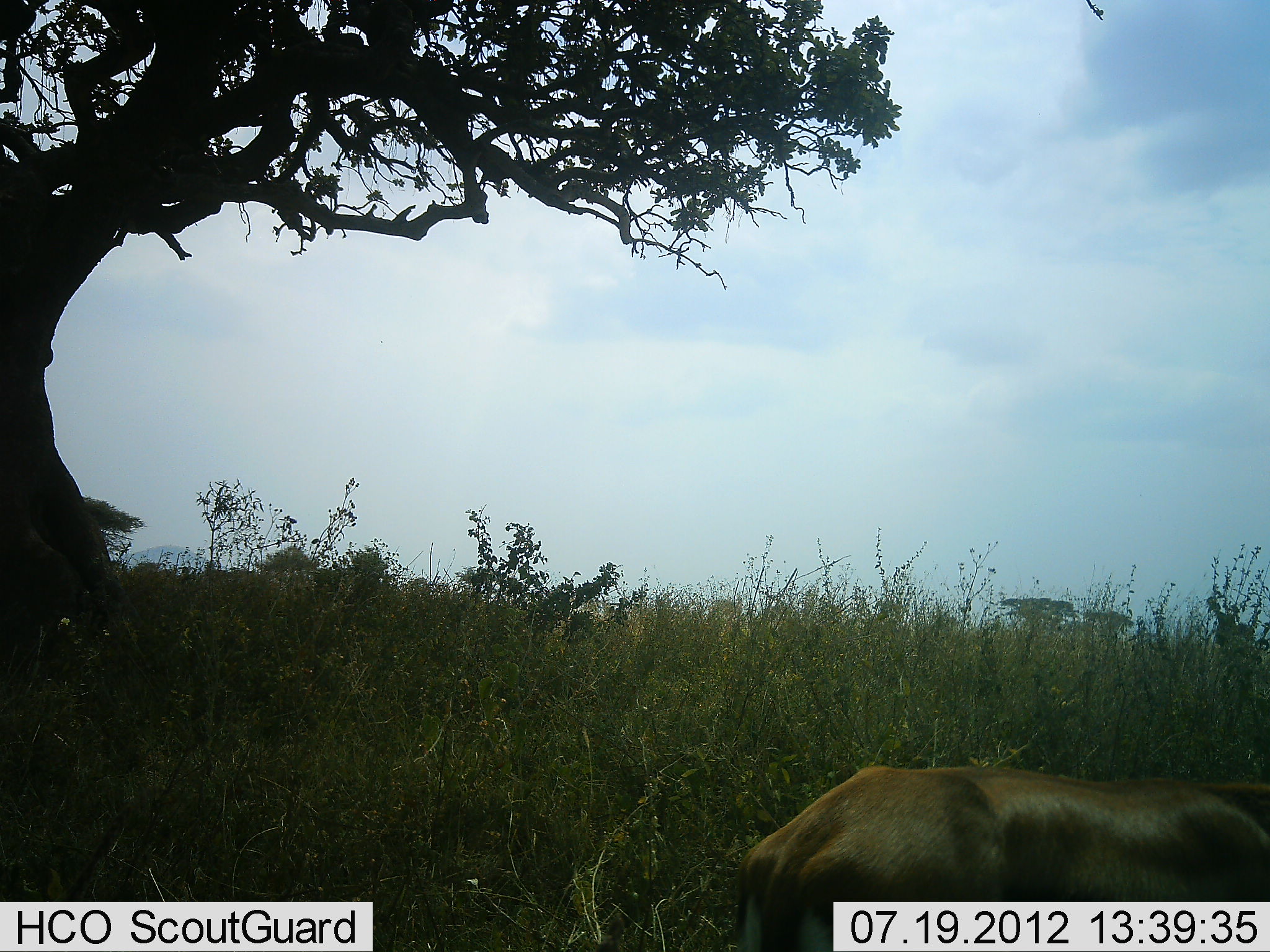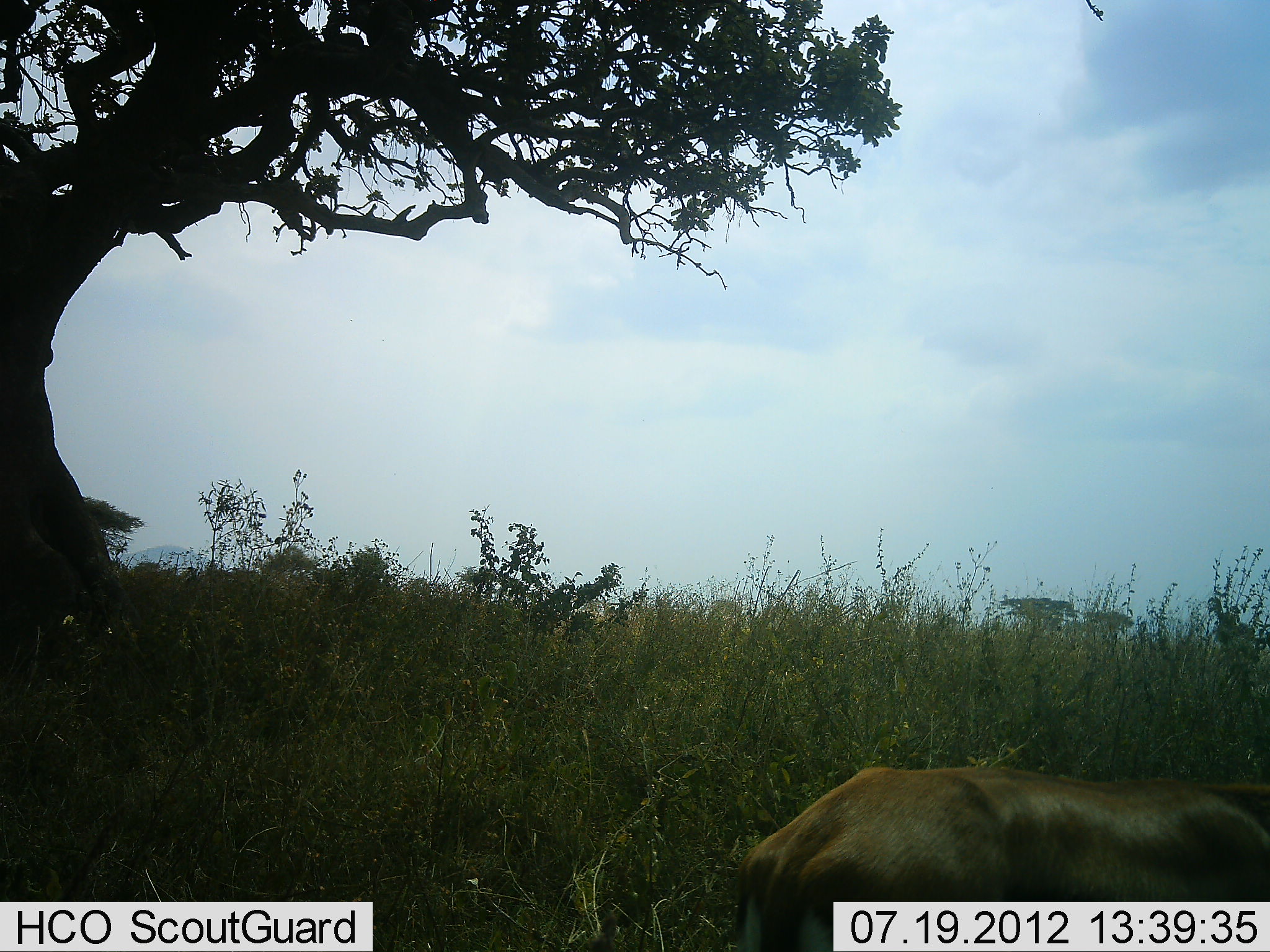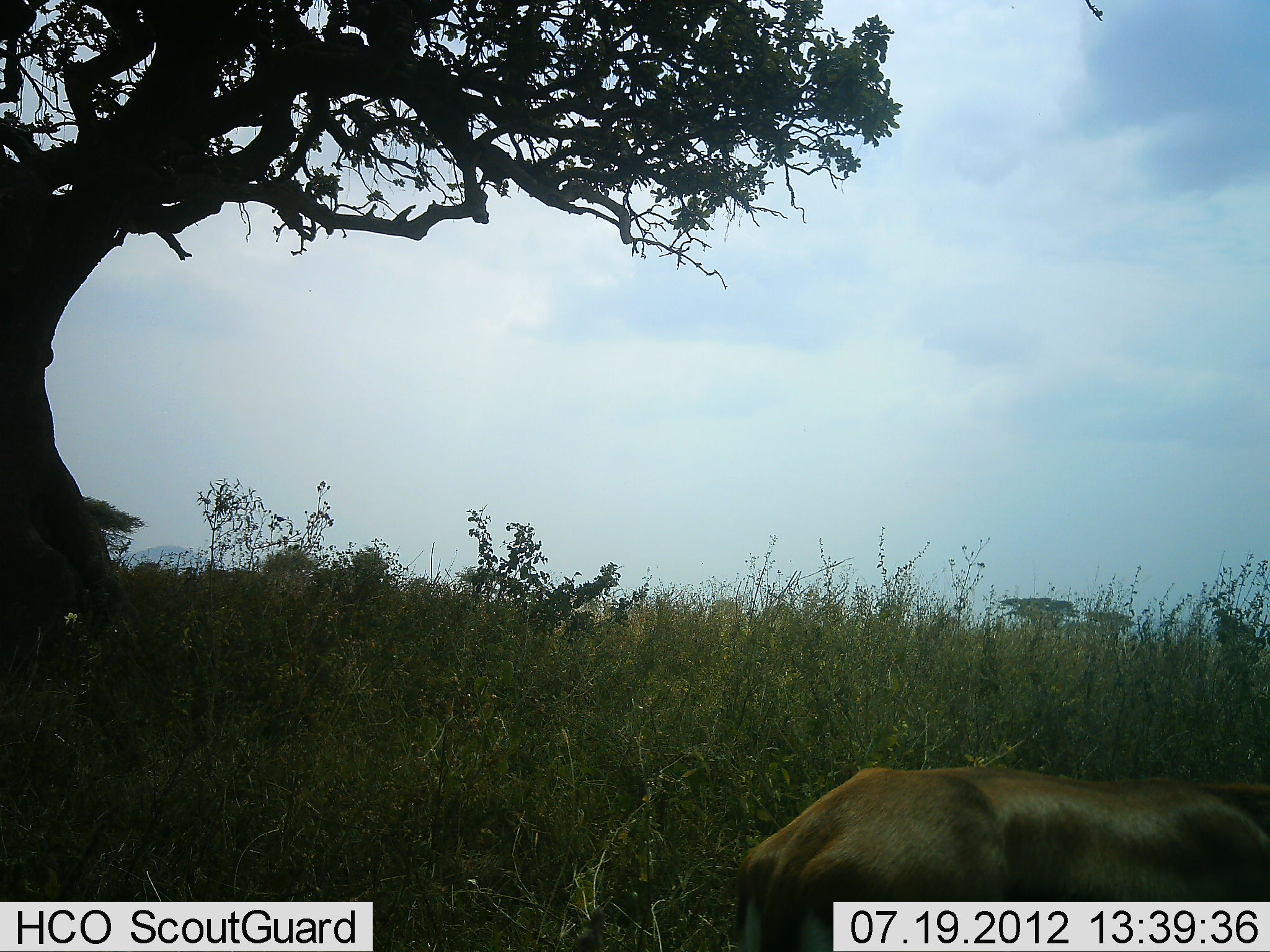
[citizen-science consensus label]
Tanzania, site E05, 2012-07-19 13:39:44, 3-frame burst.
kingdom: Animalia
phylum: Chordata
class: Mammalia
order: Carnivora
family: Felidae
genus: Panthera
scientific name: Panthera leo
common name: lion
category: lionfemale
Lionfemale (lion) (Panthera leo), count 1. Behavior (volunteer vote fractions): standing 10%, resting 80%, moving 10%, interacting 0%. Young present (vote fraction): 0%. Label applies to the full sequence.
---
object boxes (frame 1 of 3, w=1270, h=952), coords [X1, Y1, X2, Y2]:
animal: [724, 767, 1270, 952]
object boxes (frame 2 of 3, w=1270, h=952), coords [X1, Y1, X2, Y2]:
animal: [722, 763, 1270, 952]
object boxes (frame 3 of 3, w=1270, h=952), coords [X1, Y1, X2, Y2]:
animal: [729, 764, 1270, 952]